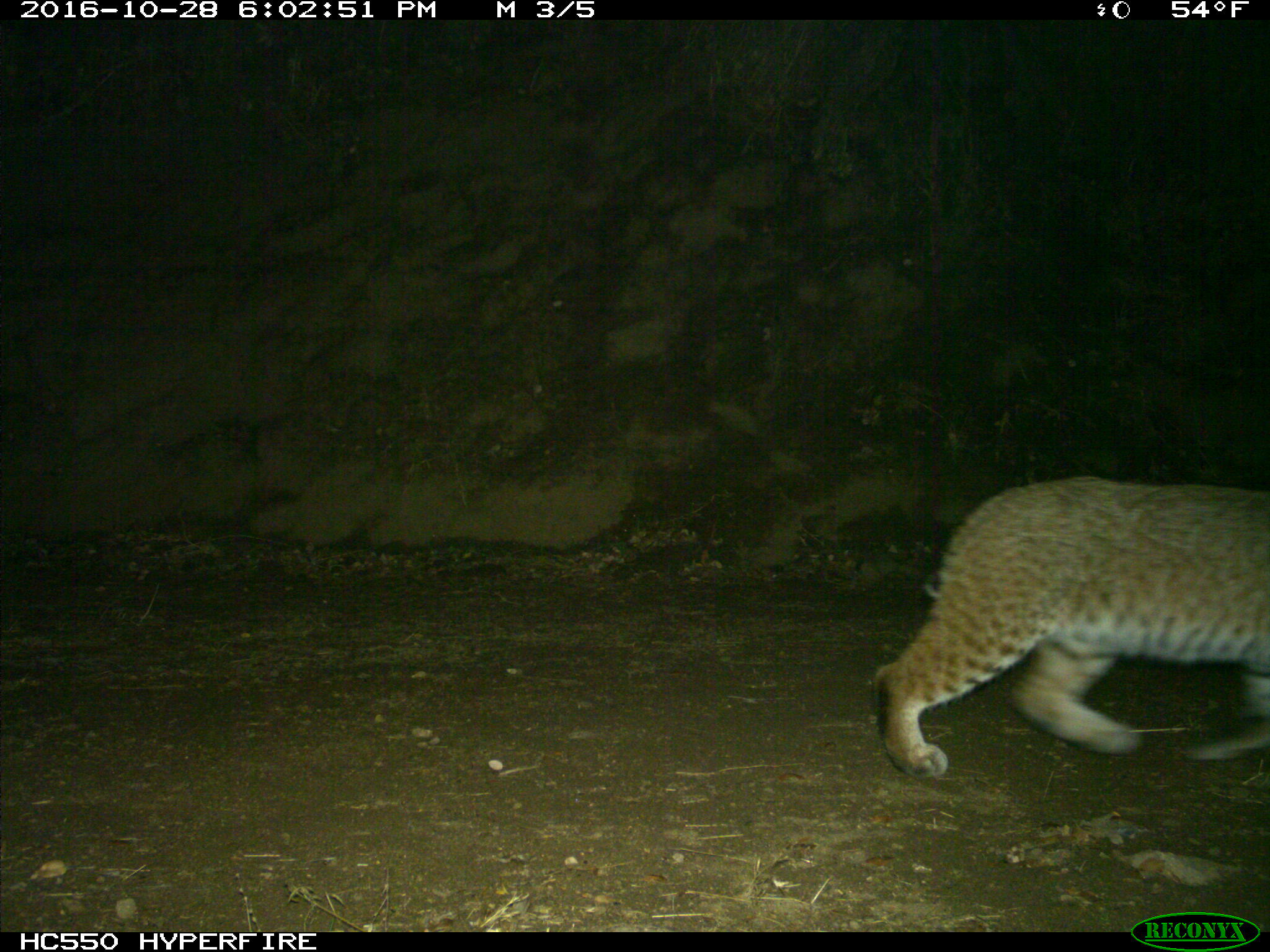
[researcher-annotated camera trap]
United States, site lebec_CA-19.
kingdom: Animalia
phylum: Chordata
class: Mammalia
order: Carnivora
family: Felidae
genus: Lynx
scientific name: Lynx rufus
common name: bobcat